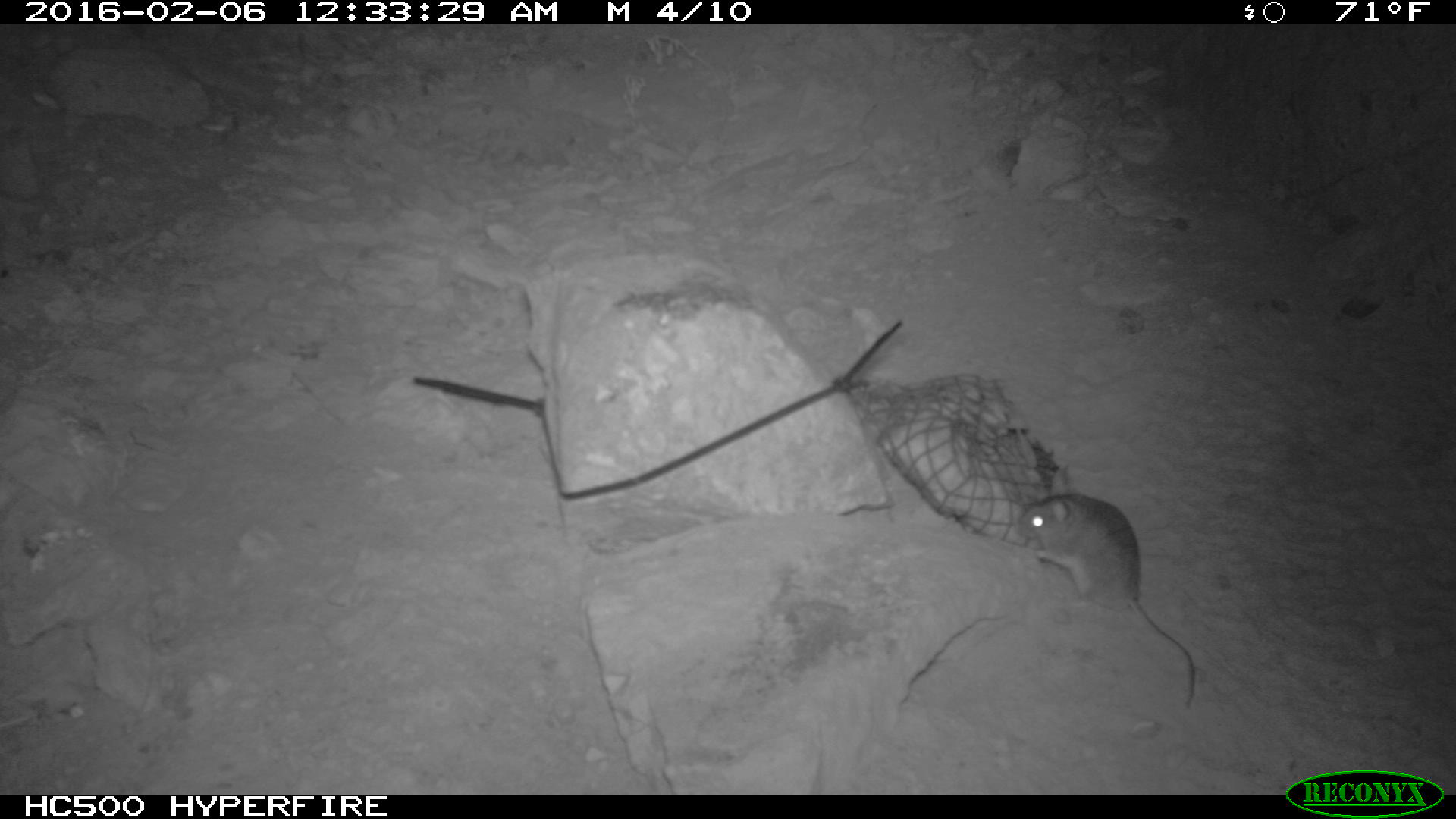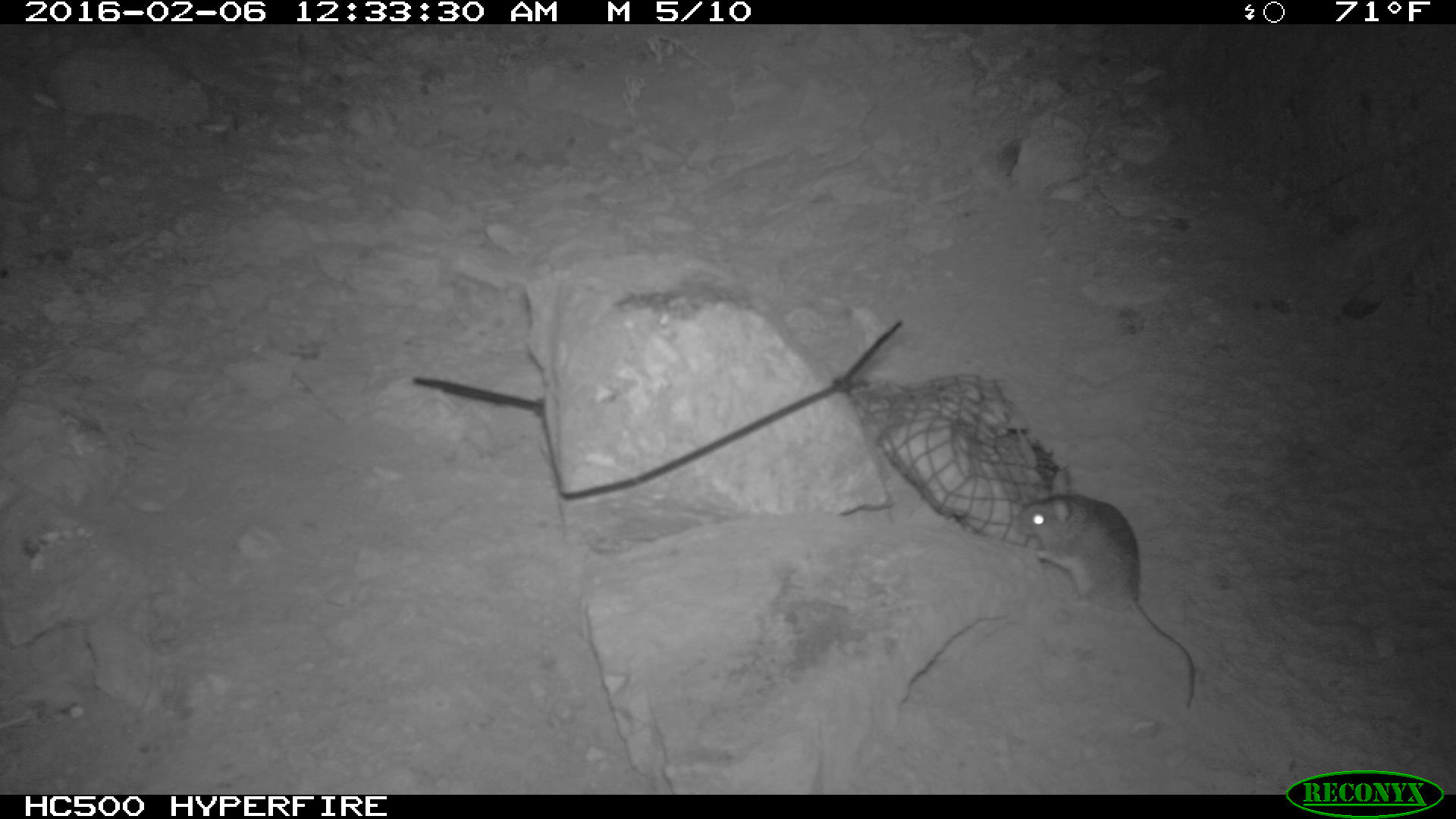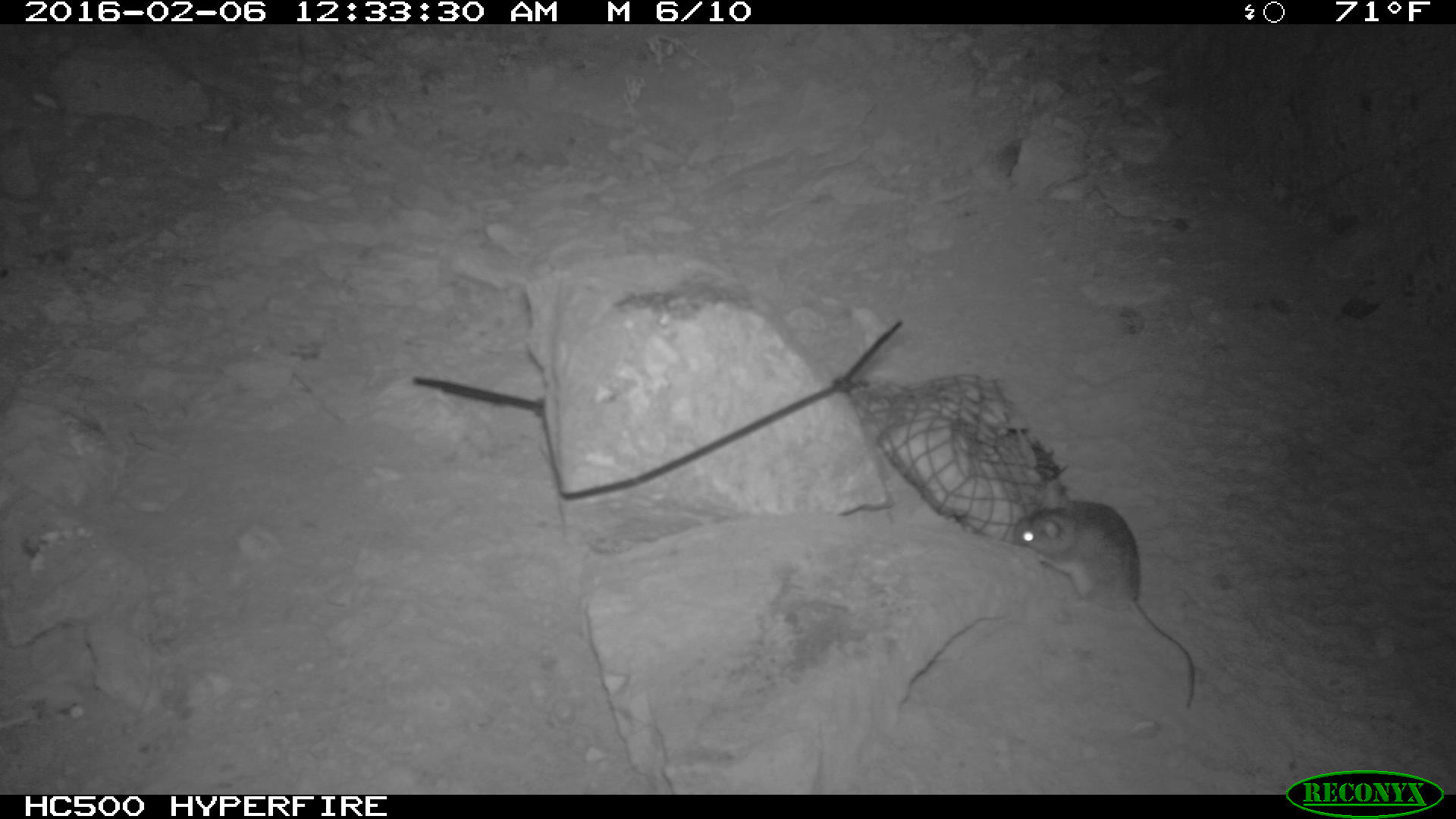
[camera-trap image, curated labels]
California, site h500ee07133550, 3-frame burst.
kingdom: Animalia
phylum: Chordata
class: Mammalia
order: Rodentia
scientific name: Rodentia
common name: rodent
Rodent (Rodentia).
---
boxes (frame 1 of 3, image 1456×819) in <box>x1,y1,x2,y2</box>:
rodent: <box>1015,491,1198,713</box>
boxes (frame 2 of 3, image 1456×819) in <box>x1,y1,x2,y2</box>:
rodent: <box>1012,464,1197,708</box>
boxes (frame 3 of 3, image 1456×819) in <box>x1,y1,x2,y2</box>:
rodent: <box>1012,480,1194,708</box>